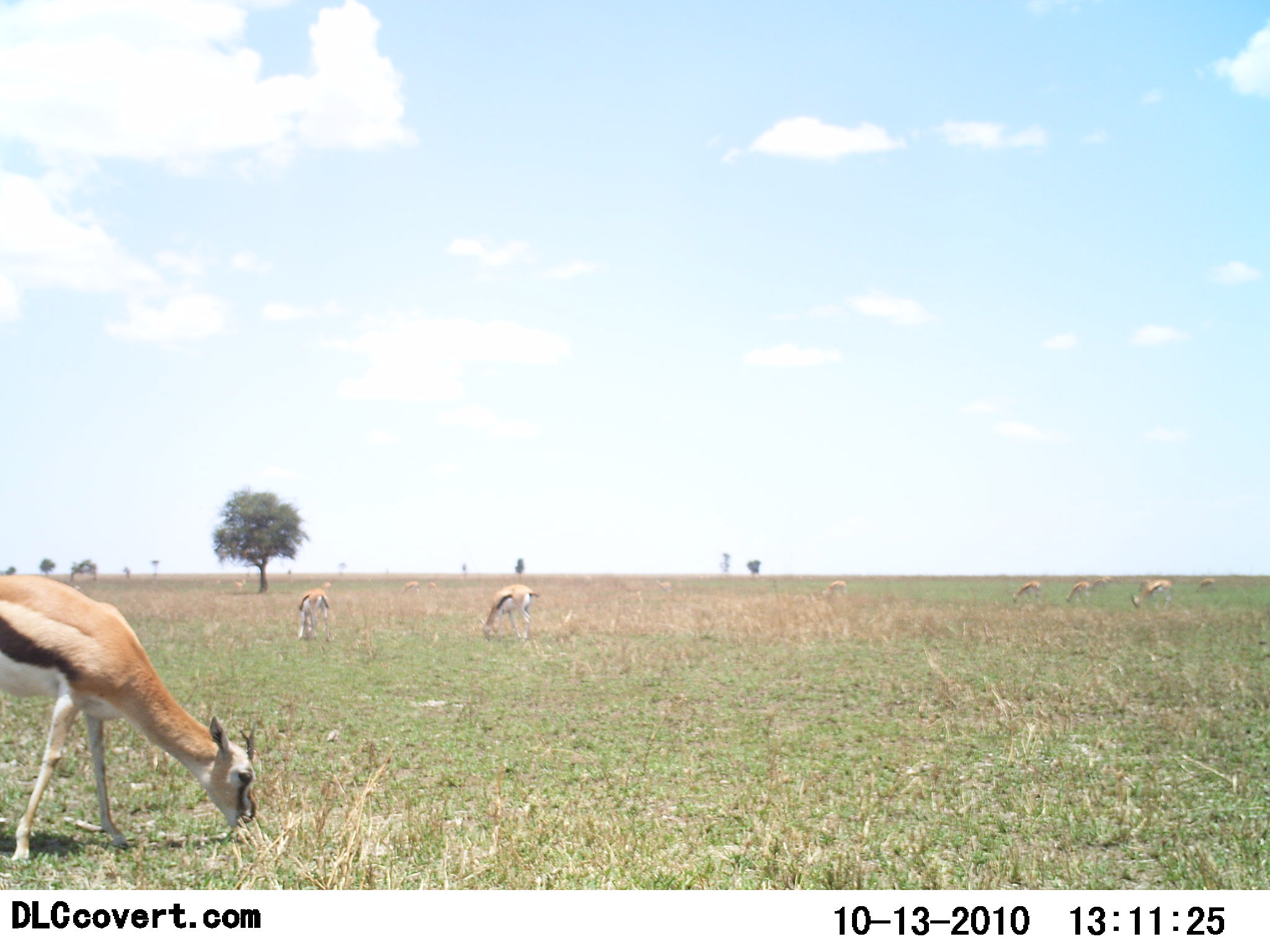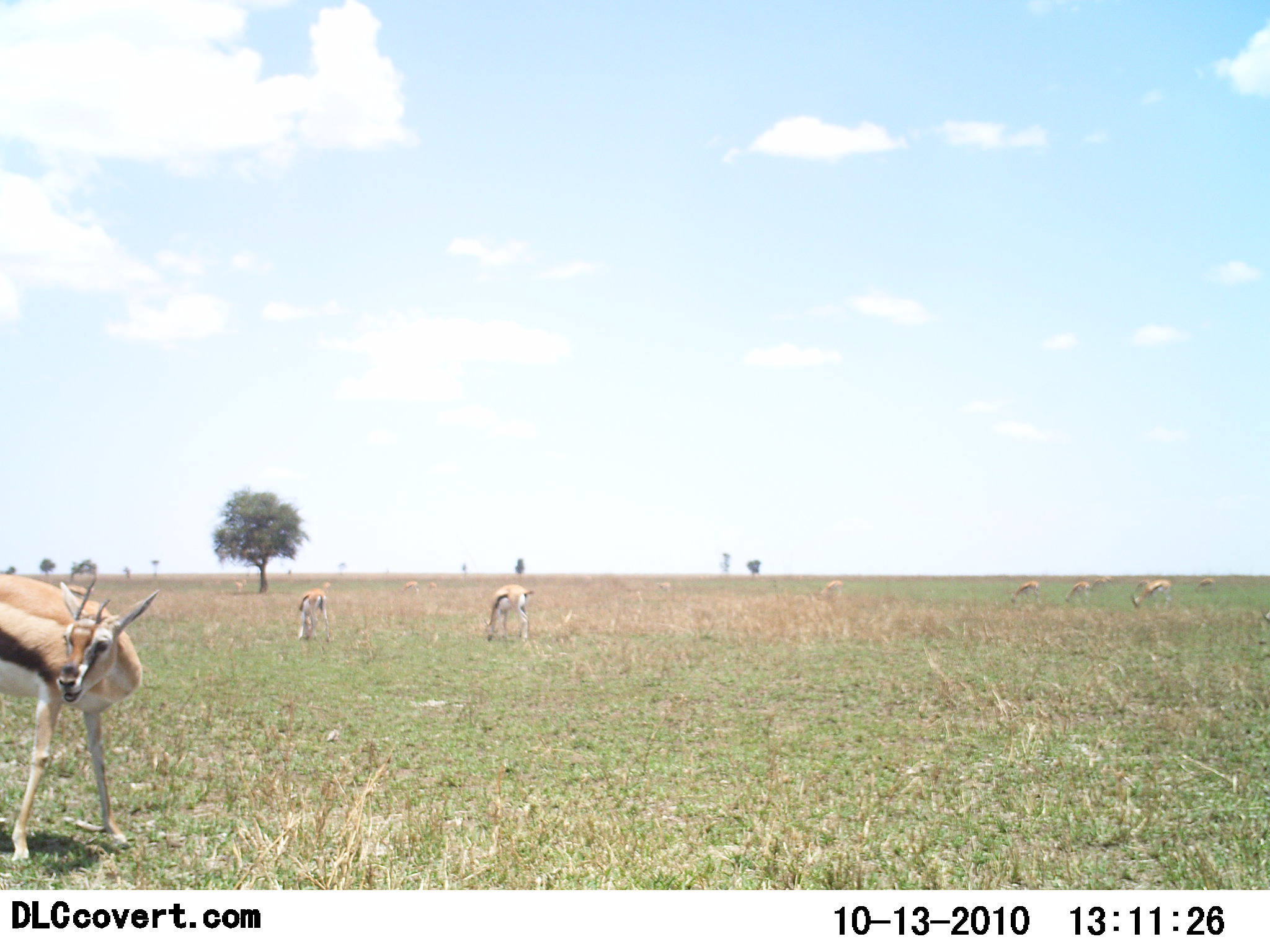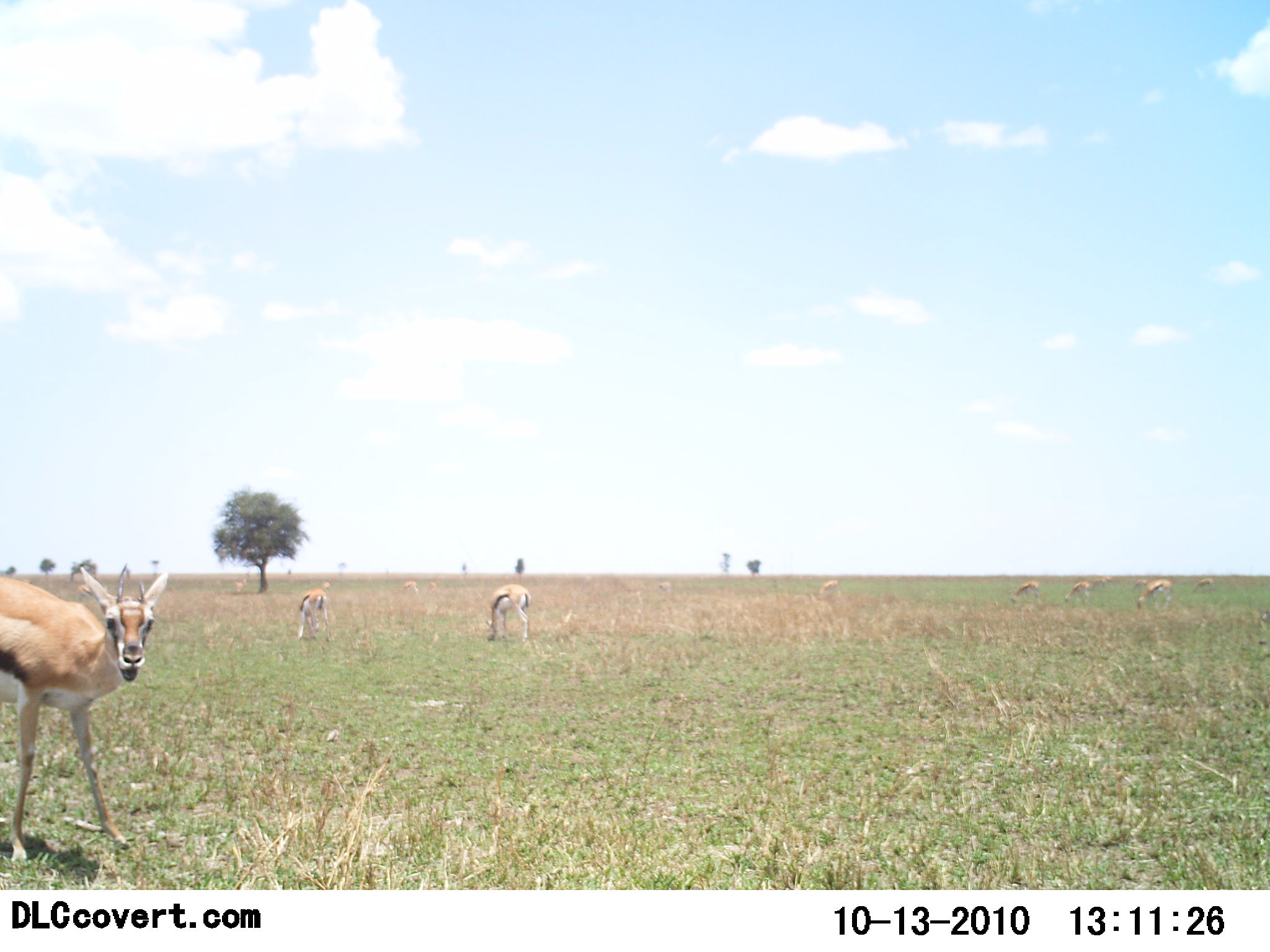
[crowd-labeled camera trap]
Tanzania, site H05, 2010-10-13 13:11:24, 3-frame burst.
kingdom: Animalia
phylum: Chordata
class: Mammalia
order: Artiodactyla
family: Bovidae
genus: Eudorcas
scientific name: Eudorcas thomsonii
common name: thomson's gazelle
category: gazellethomsons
Gazellethomsons (thomson's gazelle) (Eudorcas thomsonii), count 8. Behavior (volunteer vote fractions): standing 56%, resting 0%, moving 17%, interacting 0%. Young present (vote fraction): 0%. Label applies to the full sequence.